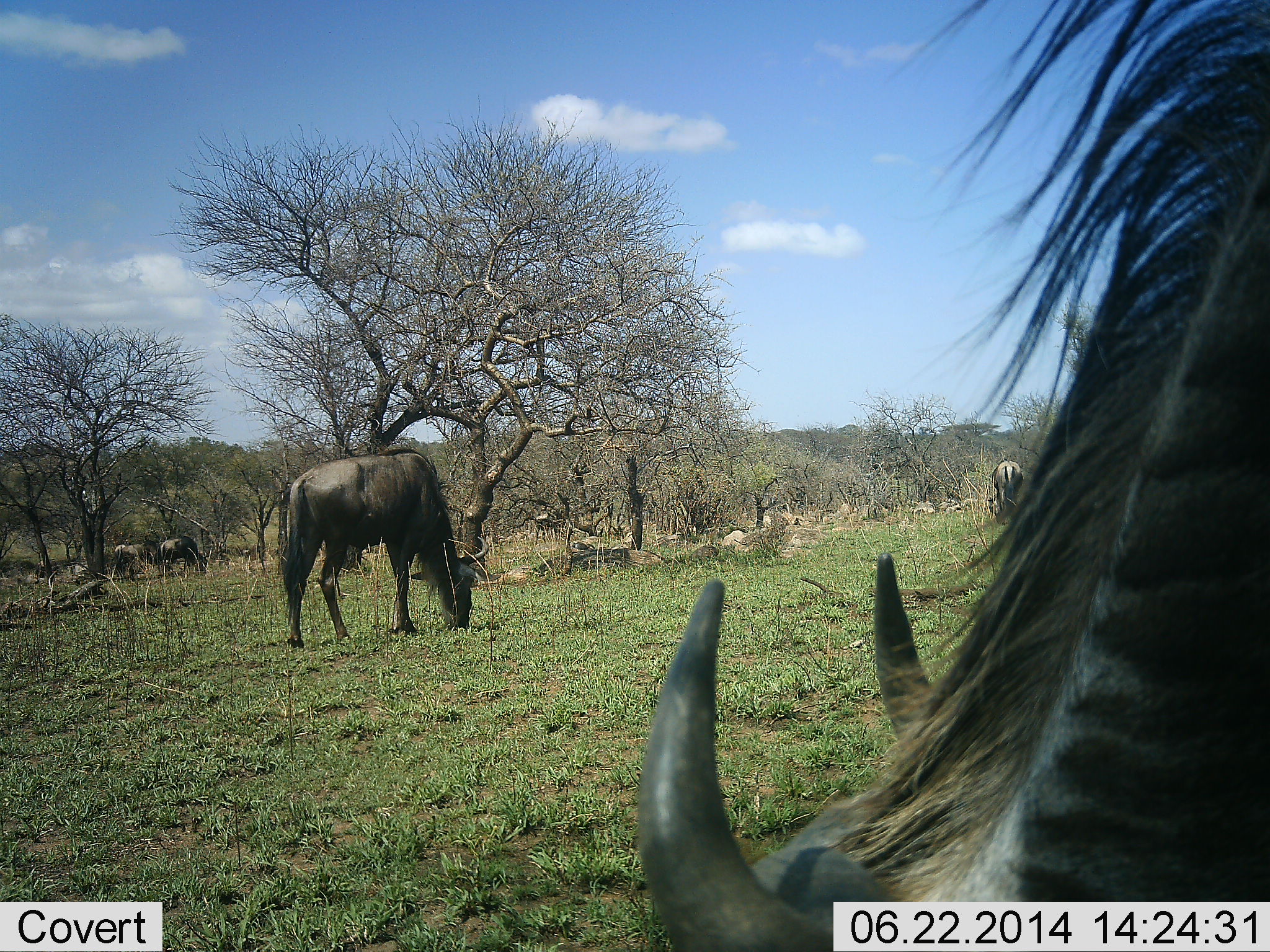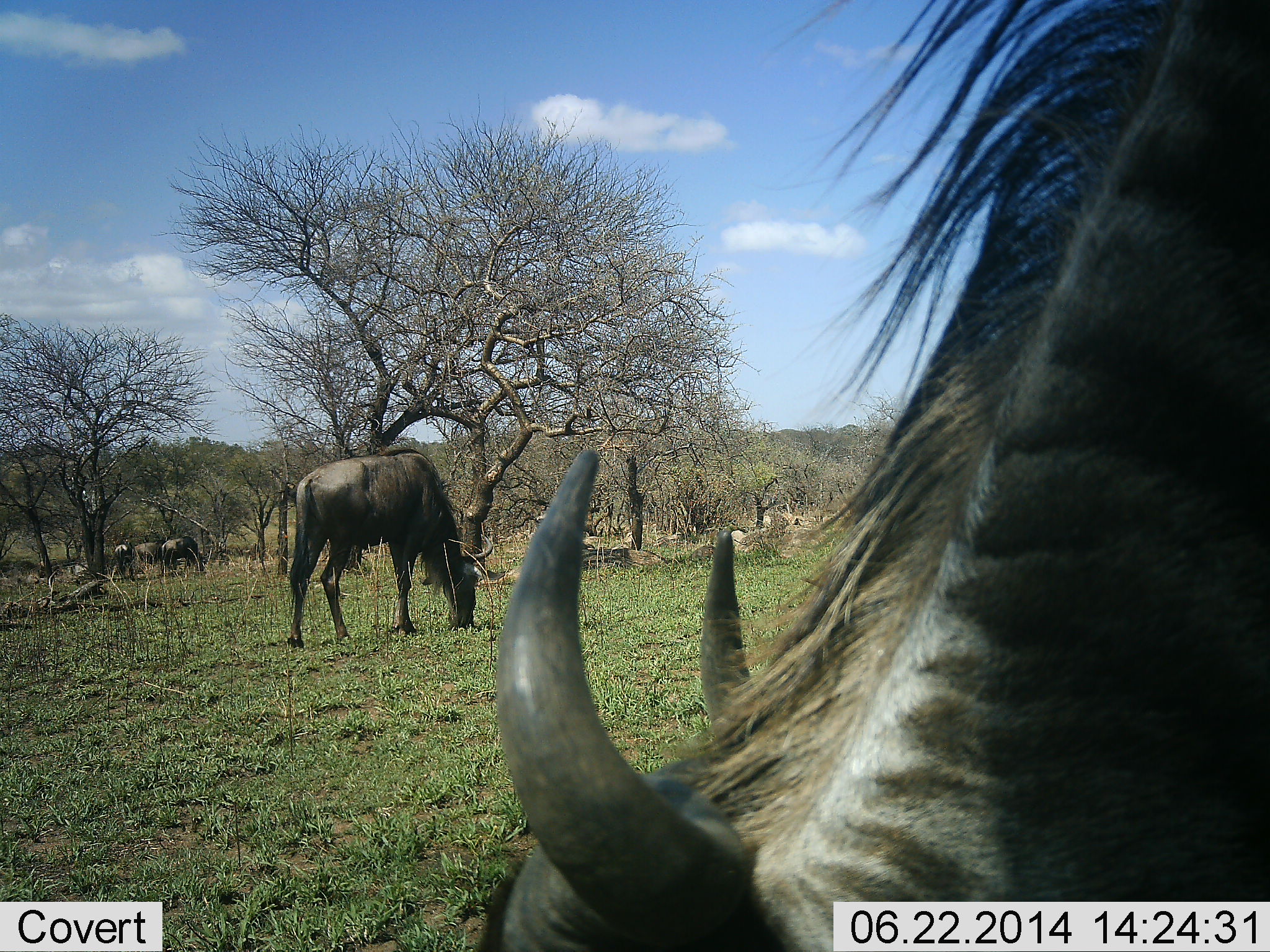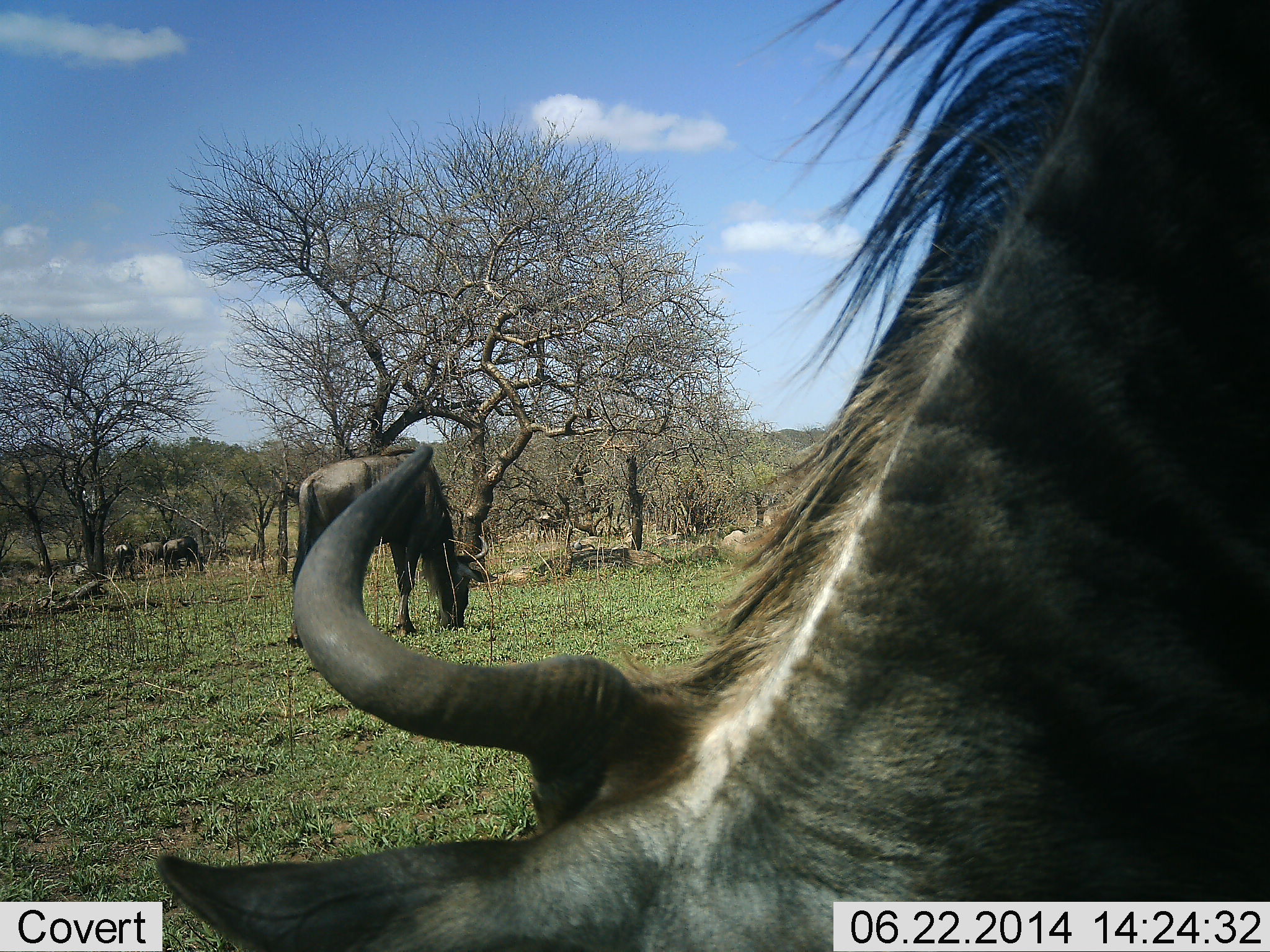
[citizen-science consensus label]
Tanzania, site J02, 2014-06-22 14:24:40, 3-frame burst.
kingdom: Animalia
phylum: Chordata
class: Mammalia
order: Artiodactyla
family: Bovidae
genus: Connochaetes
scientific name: Connochaetes taurinus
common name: blue wildebeest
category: wildebeest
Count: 6.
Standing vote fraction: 20%.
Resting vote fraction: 0%.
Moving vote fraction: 20%.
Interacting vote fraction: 0%.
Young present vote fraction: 0%.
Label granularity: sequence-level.